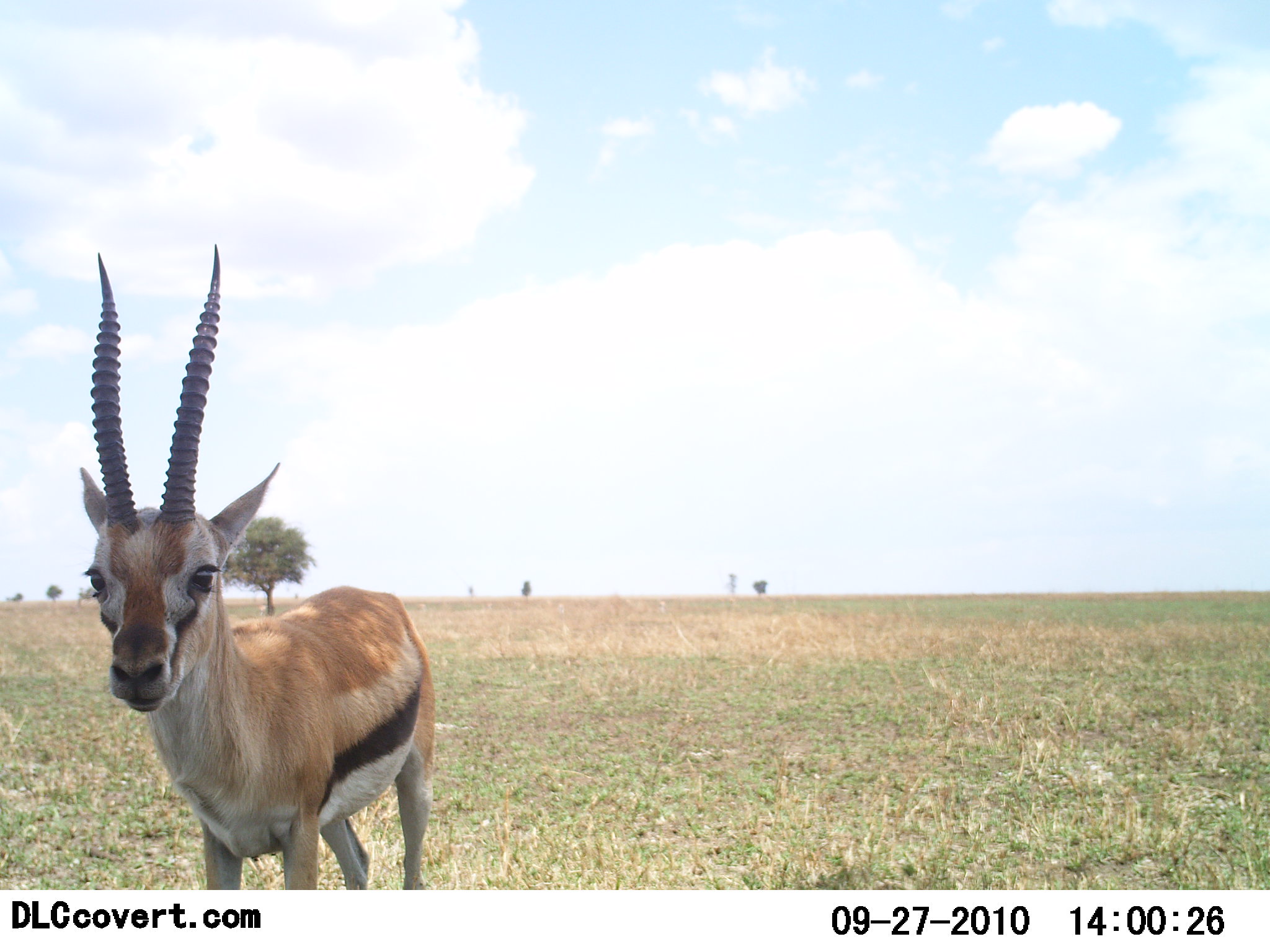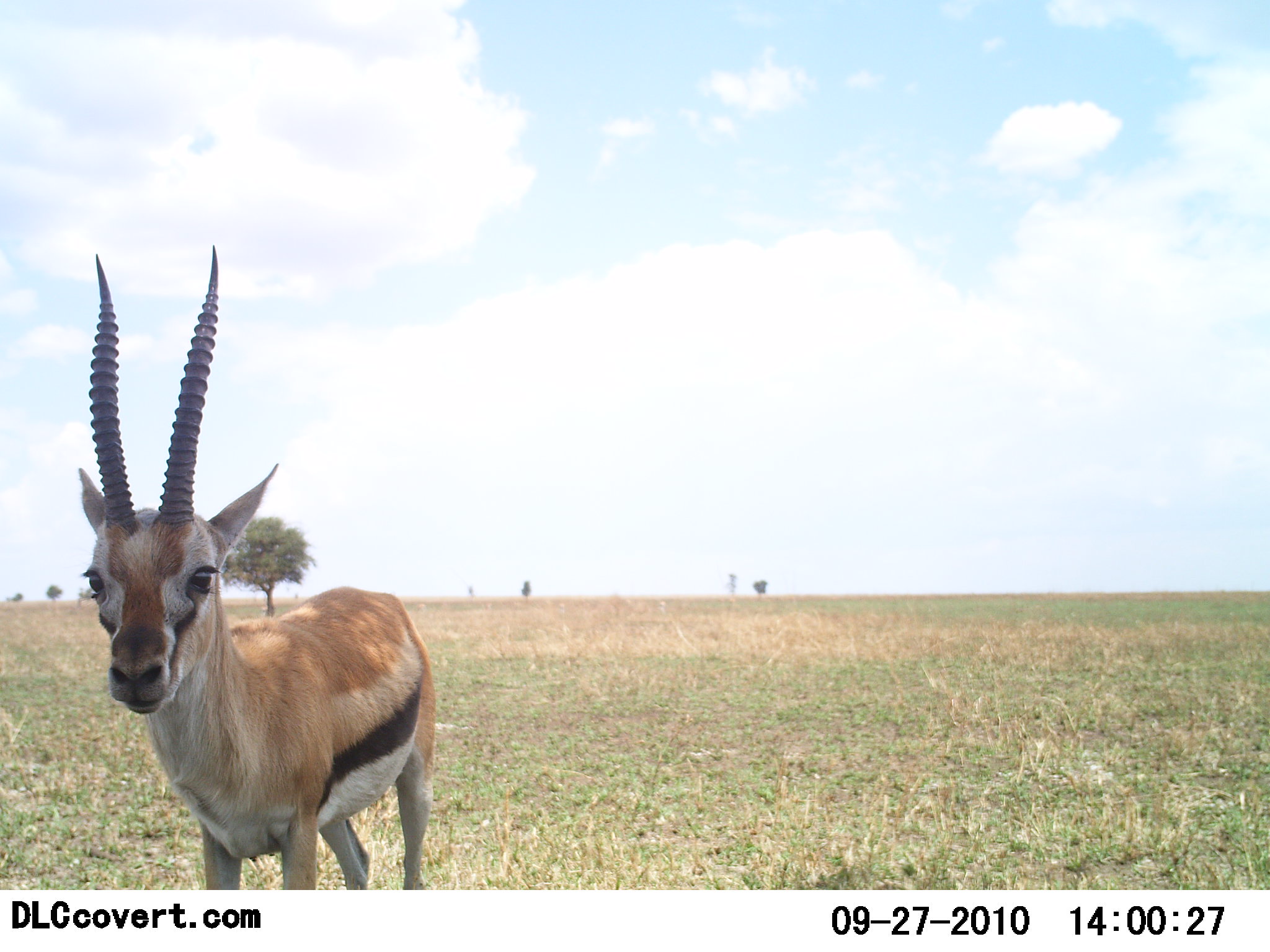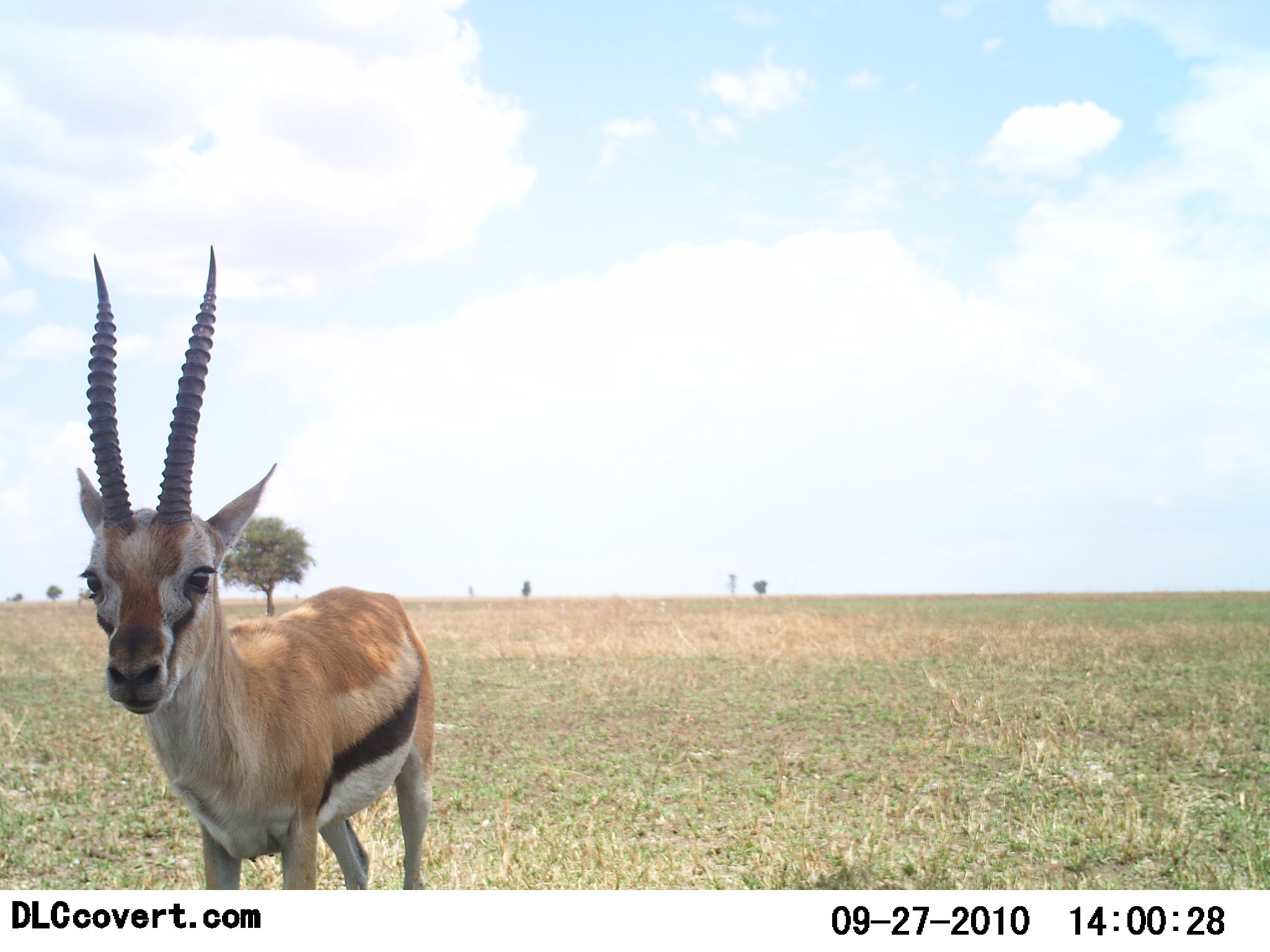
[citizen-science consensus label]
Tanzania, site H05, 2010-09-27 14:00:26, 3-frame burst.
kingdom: Animalia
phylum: Chordata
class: Mammalia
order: Artiodactyla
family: Bovidae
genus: Eudorcas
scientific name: Eudorcas thomsonii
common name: thomson's gazelle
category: gazellethomsons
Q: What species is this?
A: Gazellethomsons (thomson's gazelle) (Eudorcas thomsonii).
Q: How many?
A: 1.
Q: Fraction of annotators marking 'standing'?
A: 92%.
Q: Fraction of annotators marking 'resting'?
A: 0%.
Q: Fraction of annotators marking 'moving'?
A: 0%.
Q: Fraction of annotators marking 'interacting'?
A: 8%.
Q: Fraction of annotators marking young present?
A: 0%.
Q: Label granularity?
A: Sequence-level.